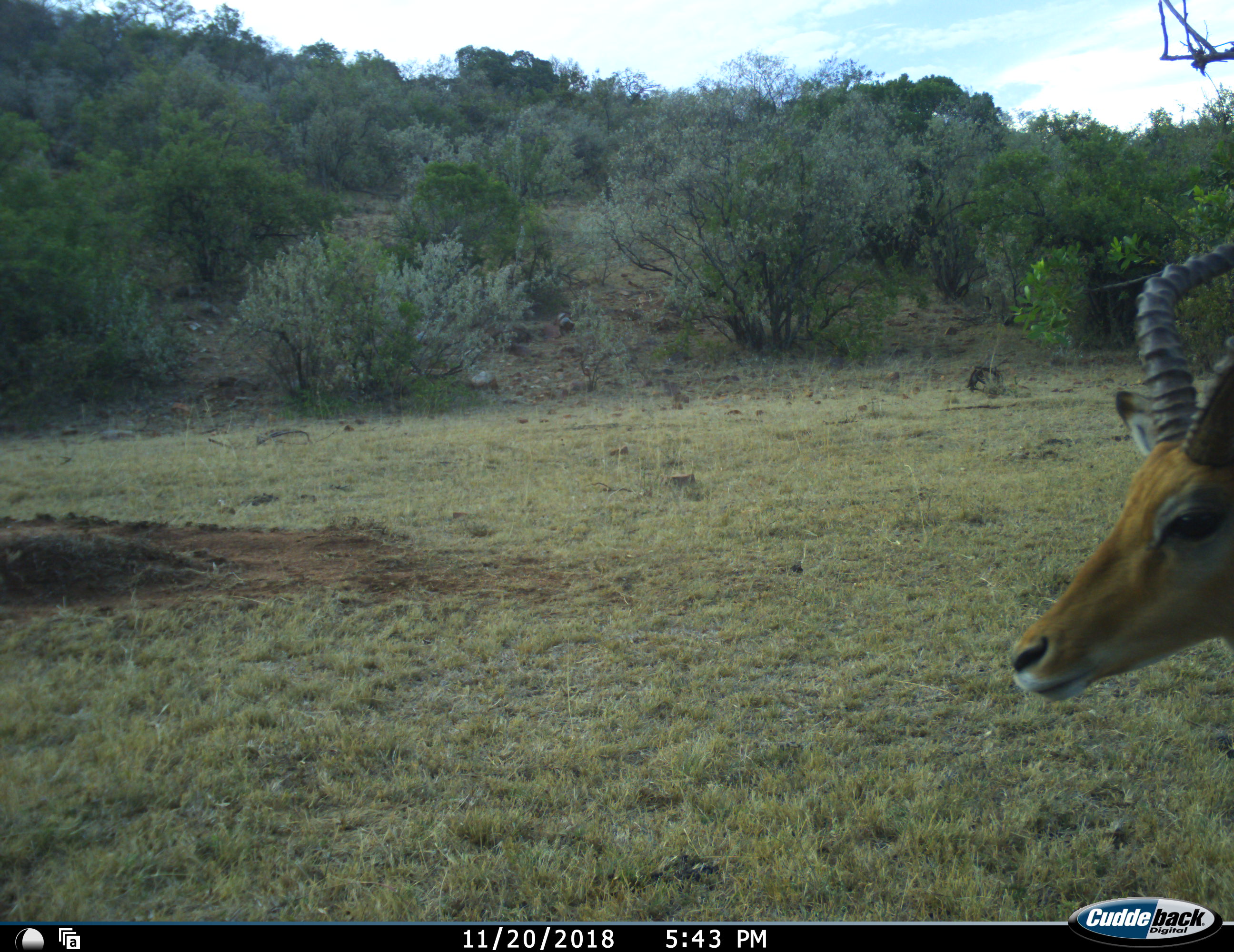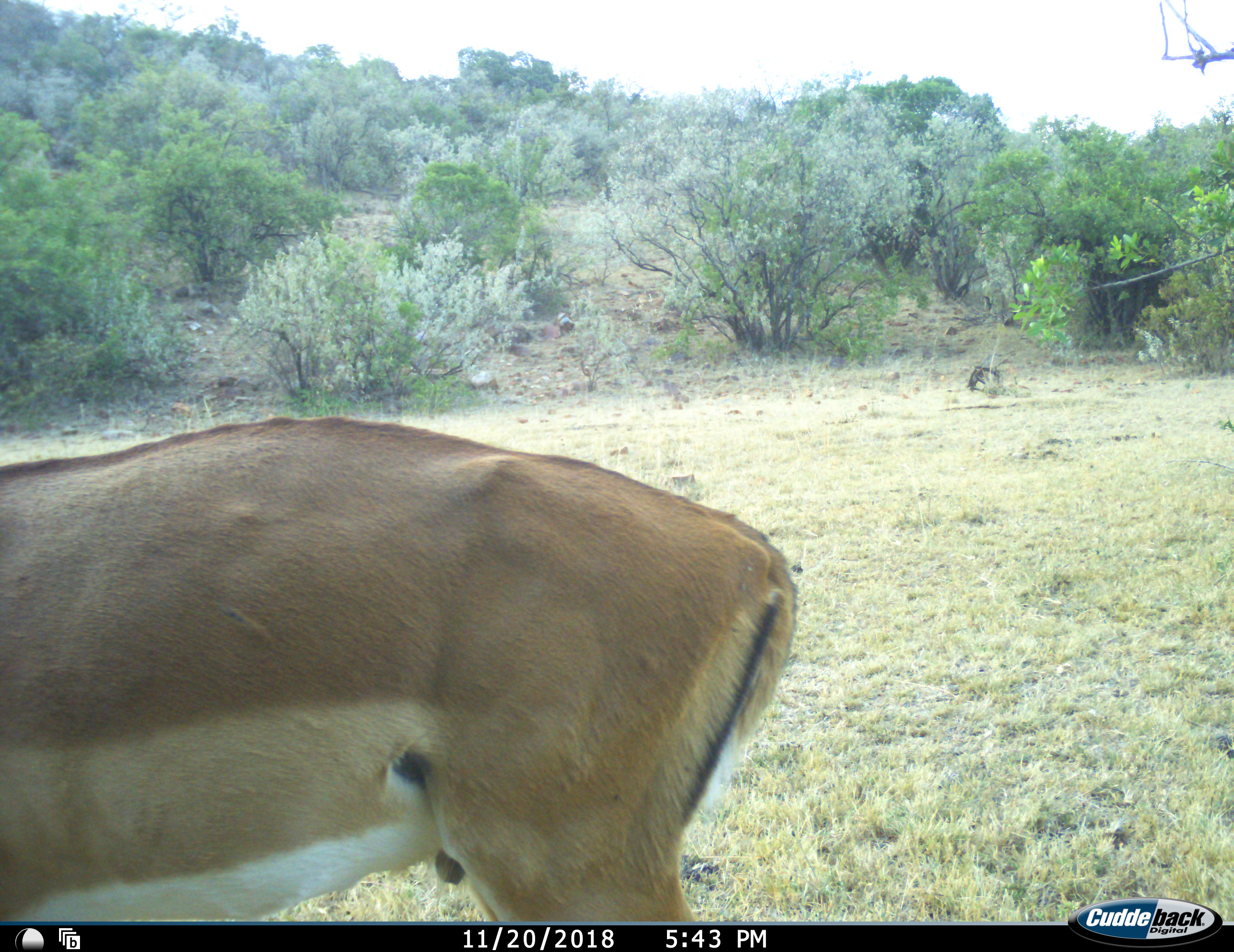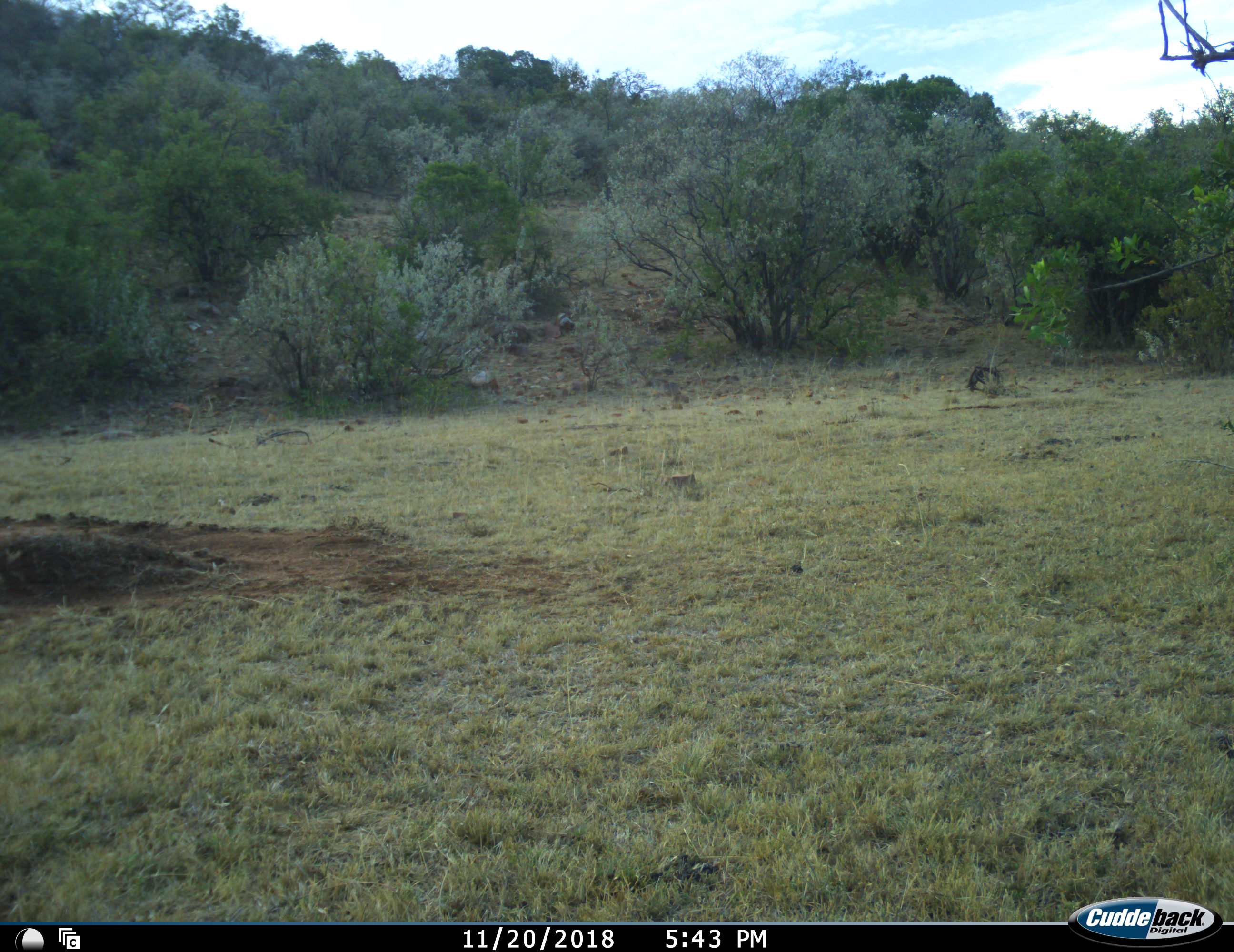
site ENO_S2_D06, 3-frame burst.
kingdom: Animalia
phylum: Chordata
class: Mammalia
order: Artiodactyla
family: Bovidae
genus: Aepyceros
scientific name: Aepyceros melampus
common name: impala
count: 1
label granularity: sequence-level